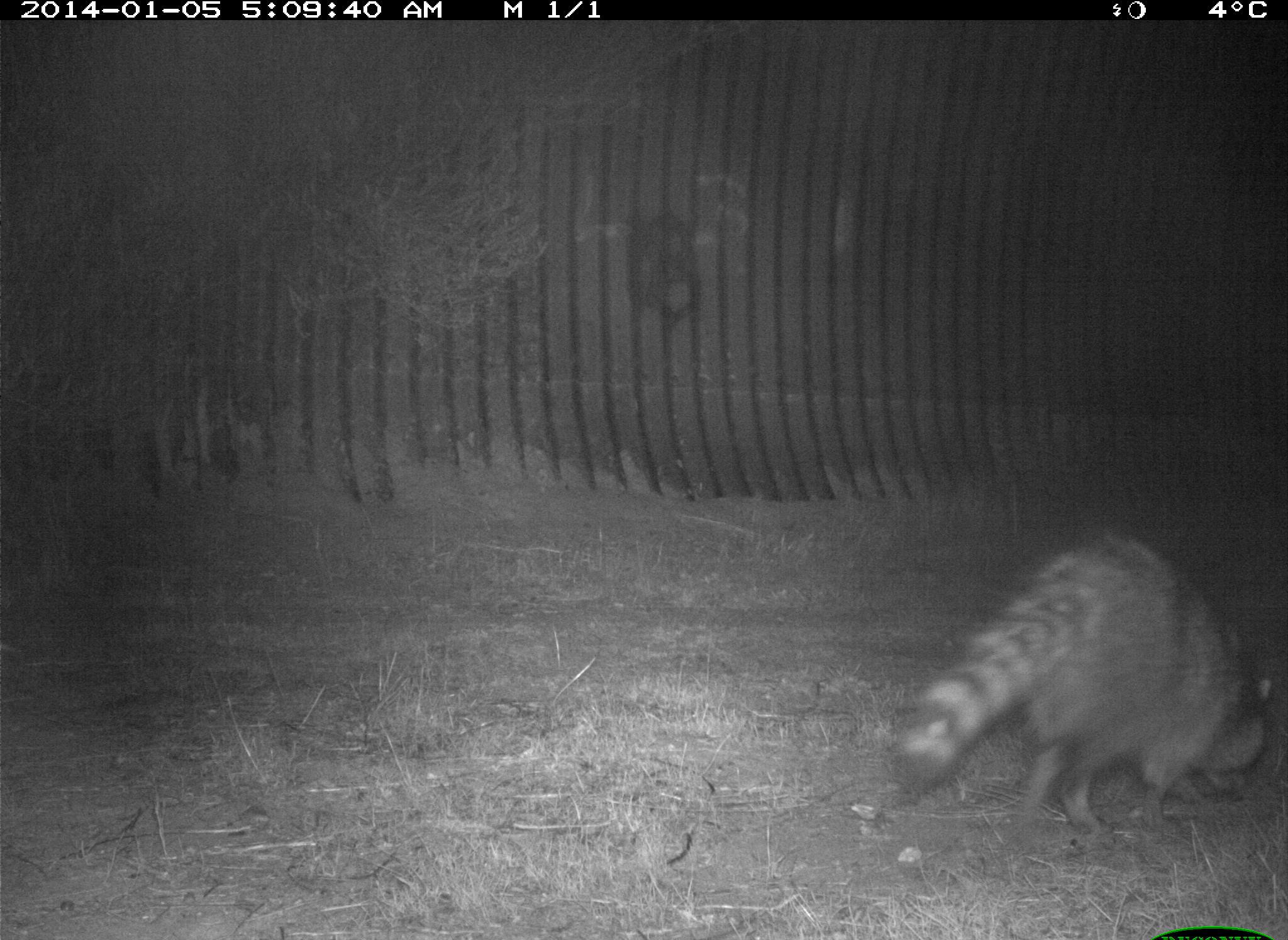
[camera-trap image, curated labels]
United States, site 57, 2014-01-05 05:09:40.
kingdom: Animalia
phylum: Chordata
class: Mammalia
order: Carnivora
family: Procyonidae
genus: Procyon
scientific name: Procyon lotor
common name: raccoon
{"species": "raccoon (Procyon lotor)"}